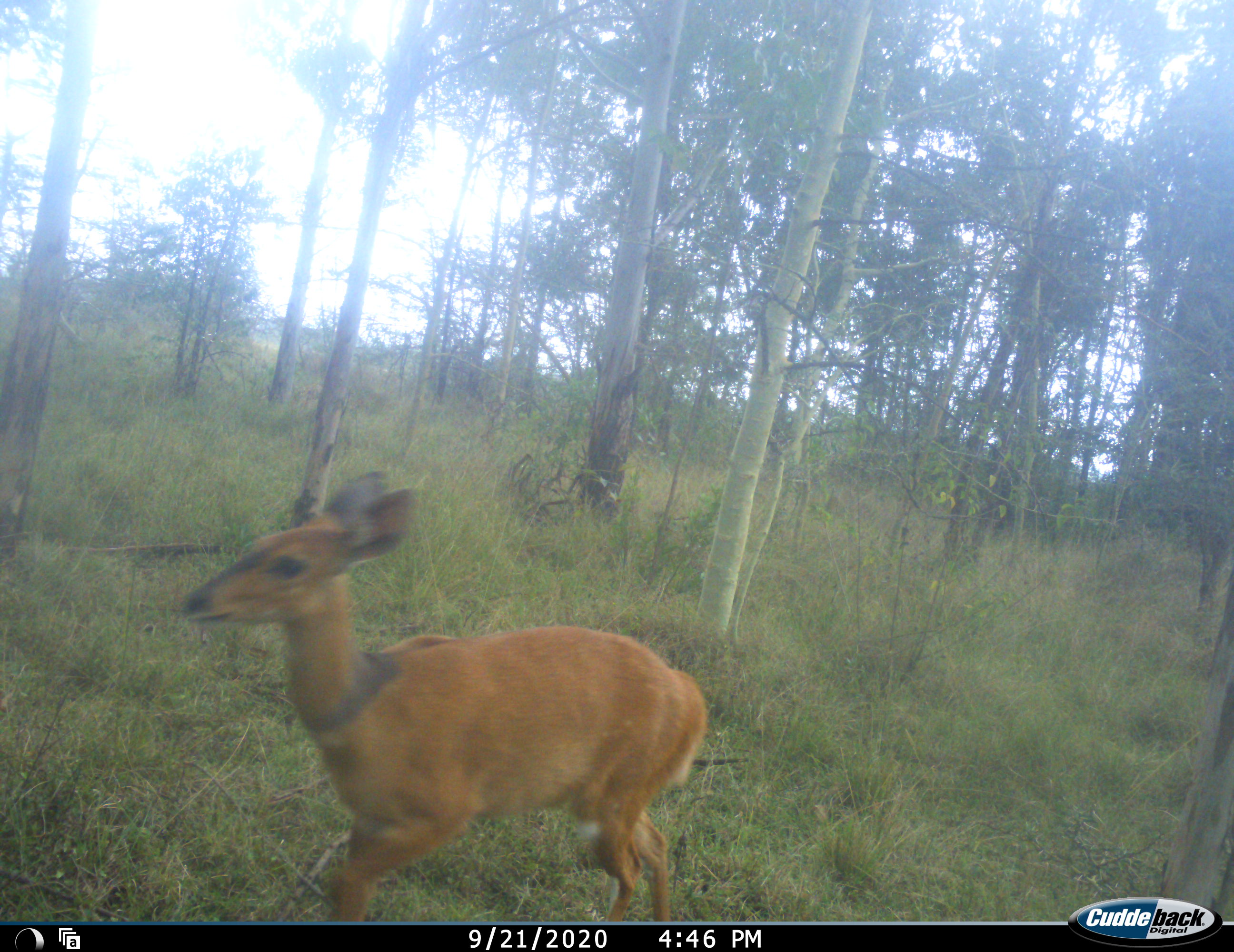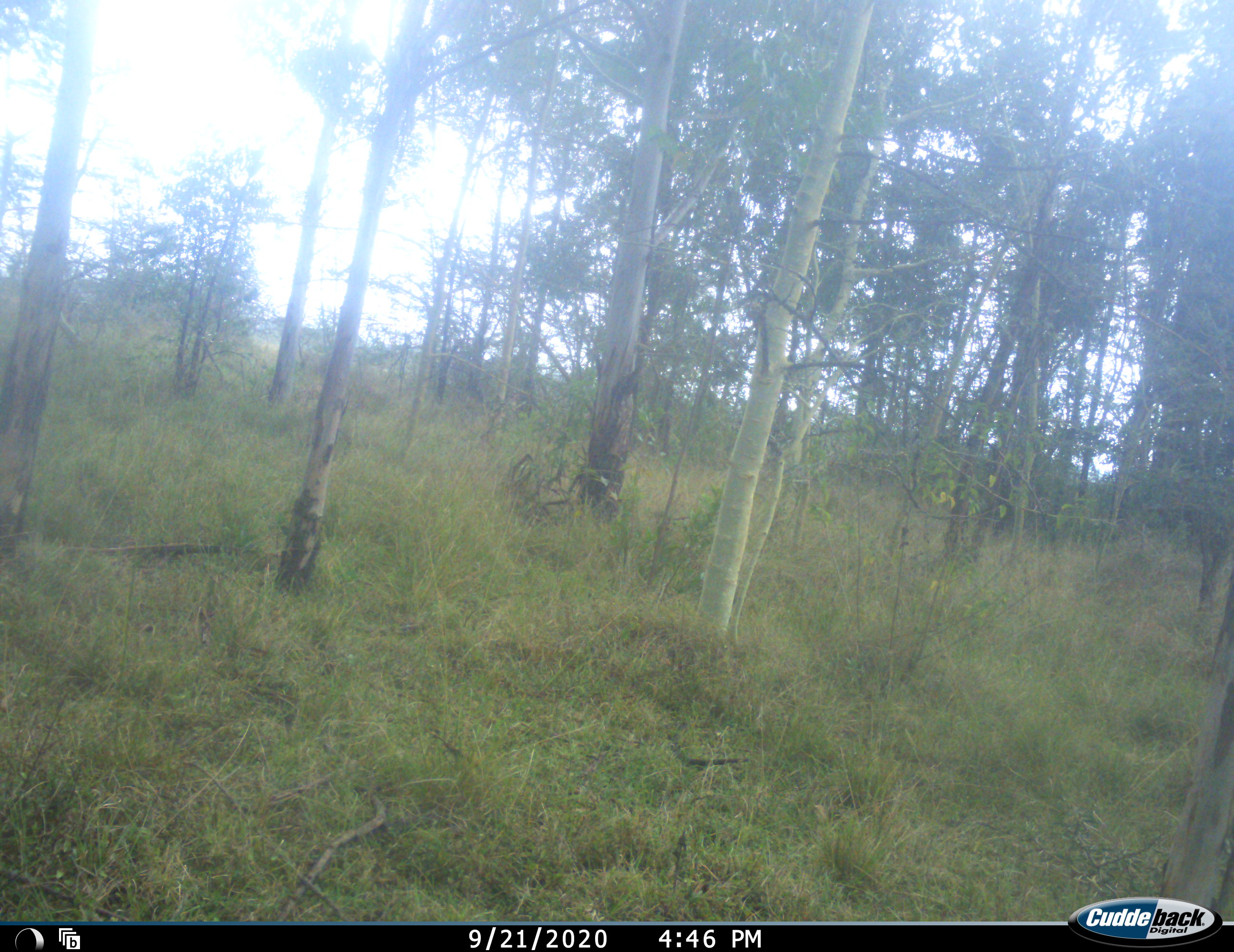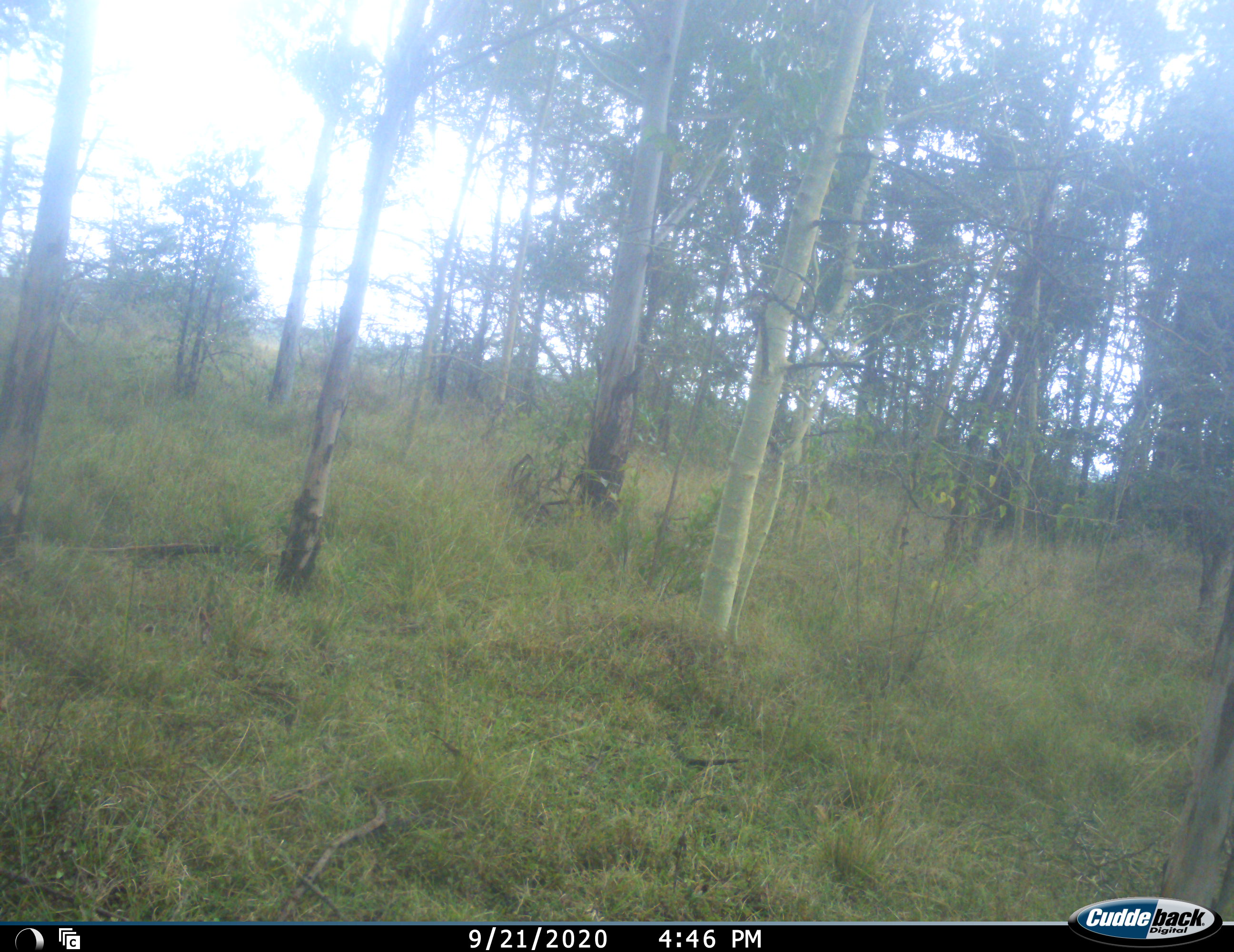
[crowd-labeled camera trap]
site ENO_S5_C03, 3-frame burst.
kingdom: Animalia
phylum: Chordata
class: Mammalia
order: Artiodactyla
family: Bovidae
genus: Tragelaphus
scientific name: Tragelaphus scriptus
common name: bushbuck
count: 1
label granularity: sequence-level